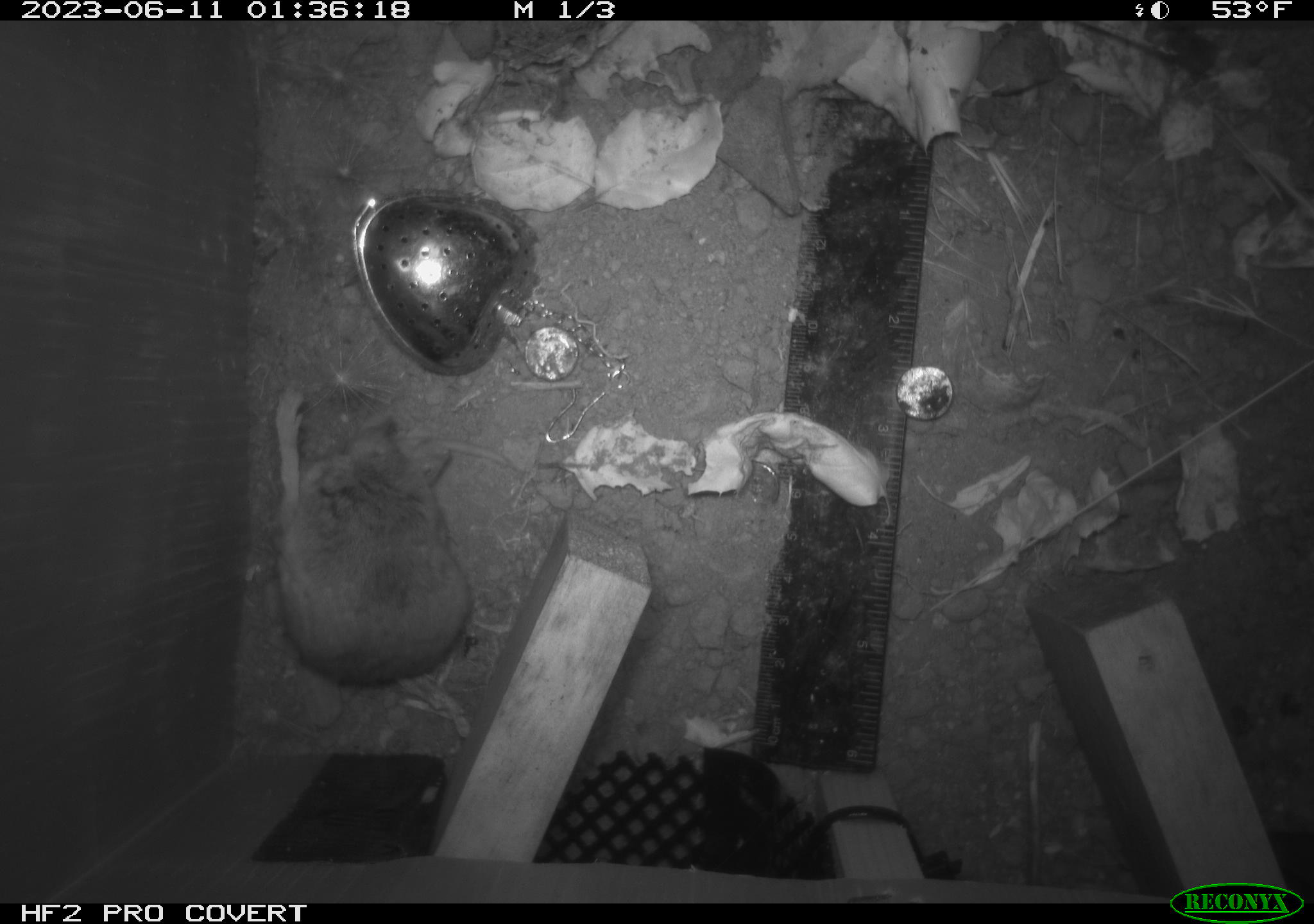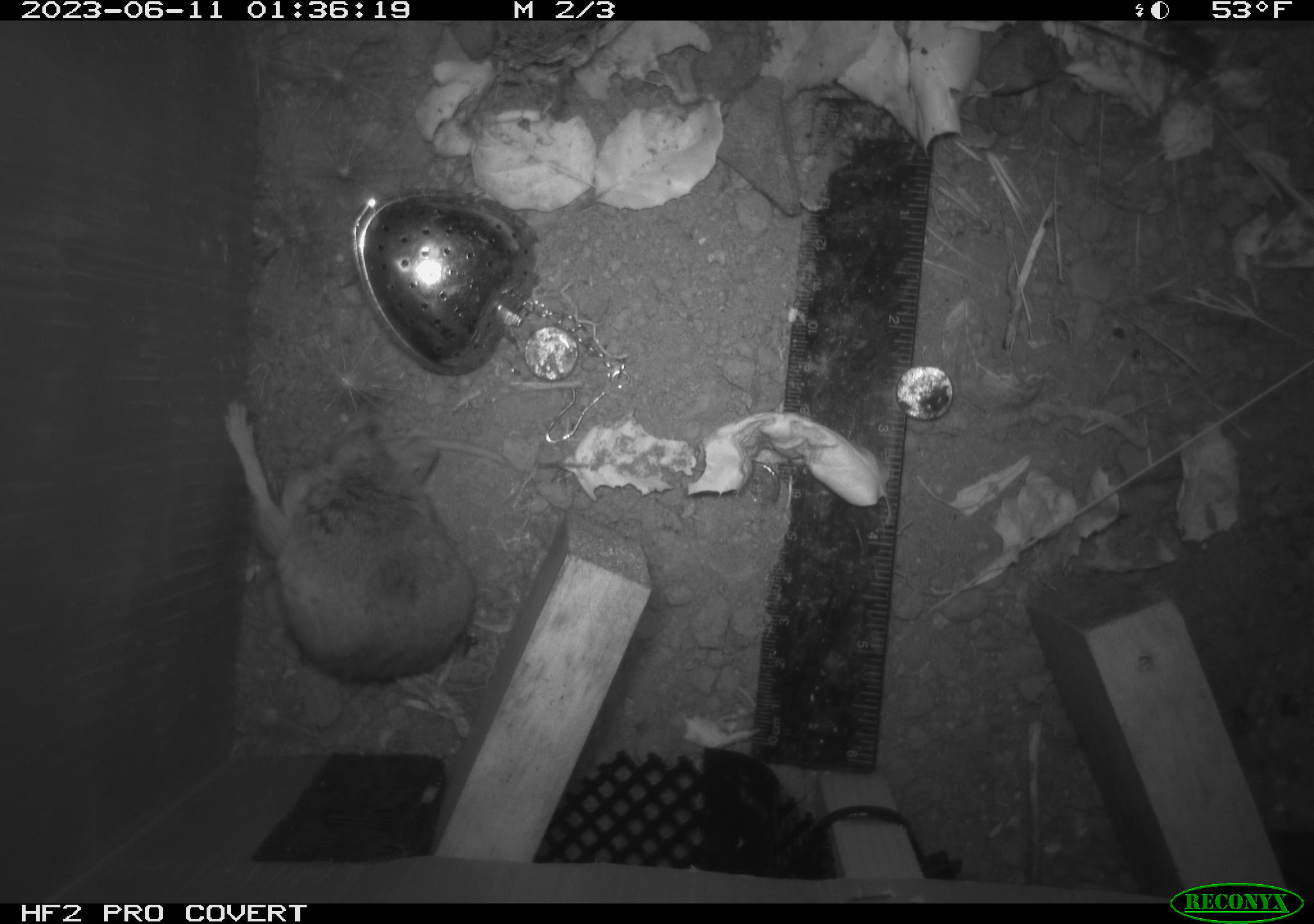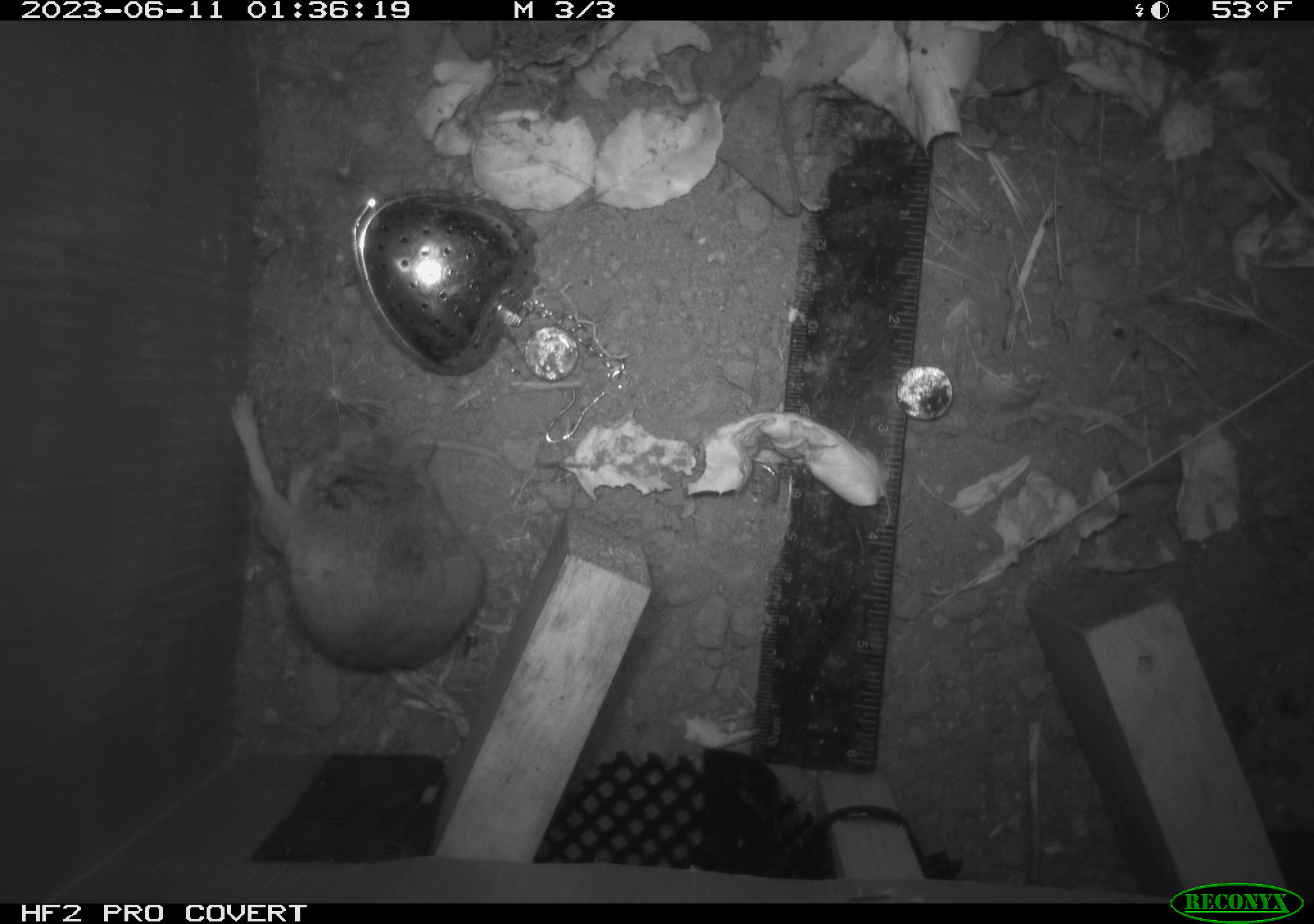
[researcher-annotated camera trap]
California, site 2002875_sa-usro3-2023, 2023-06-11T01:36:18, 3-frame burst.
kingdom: Animalia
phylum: Chordata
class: Mammalia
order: Rodentia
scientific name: Rodentia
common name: mouse species